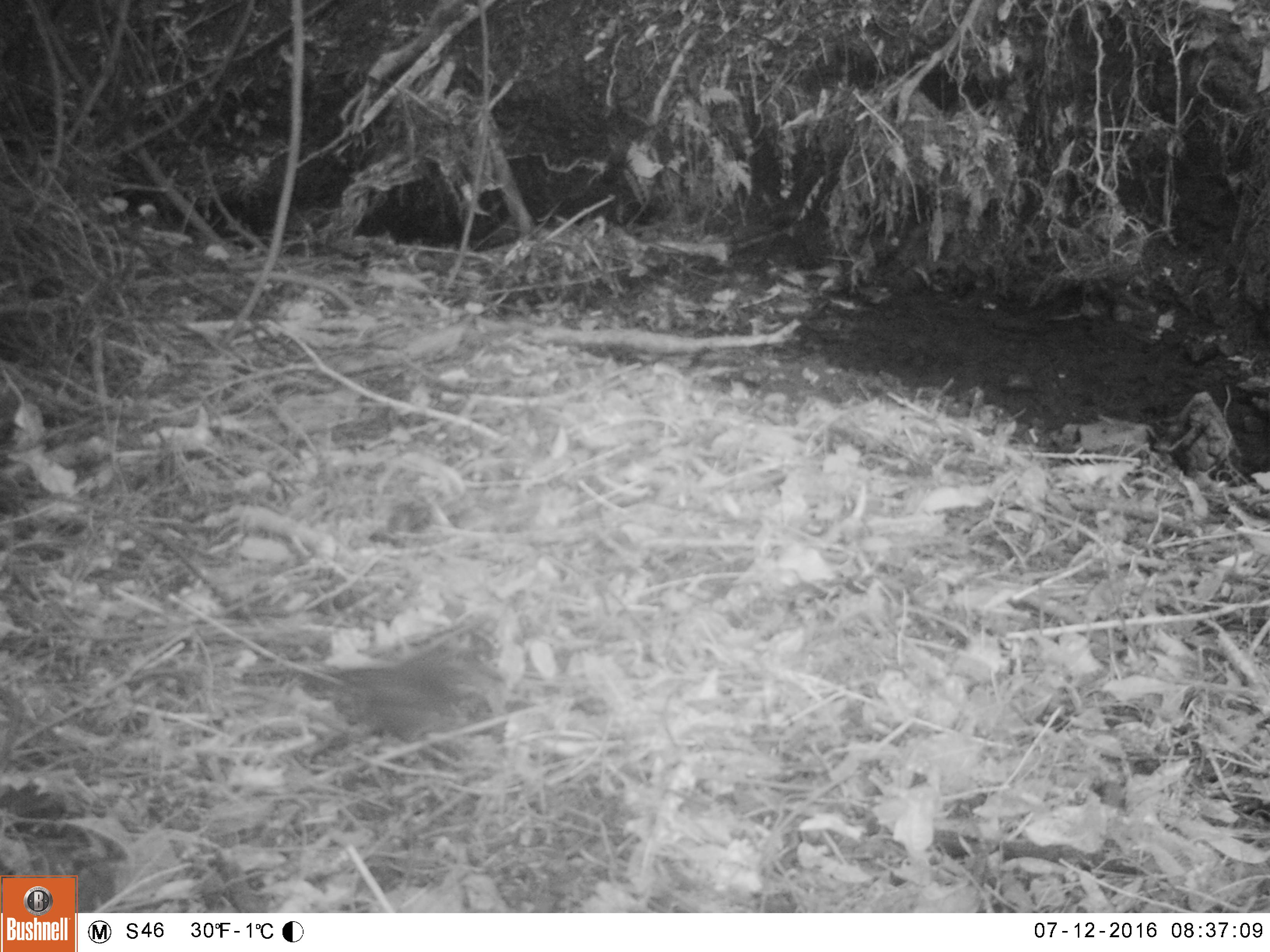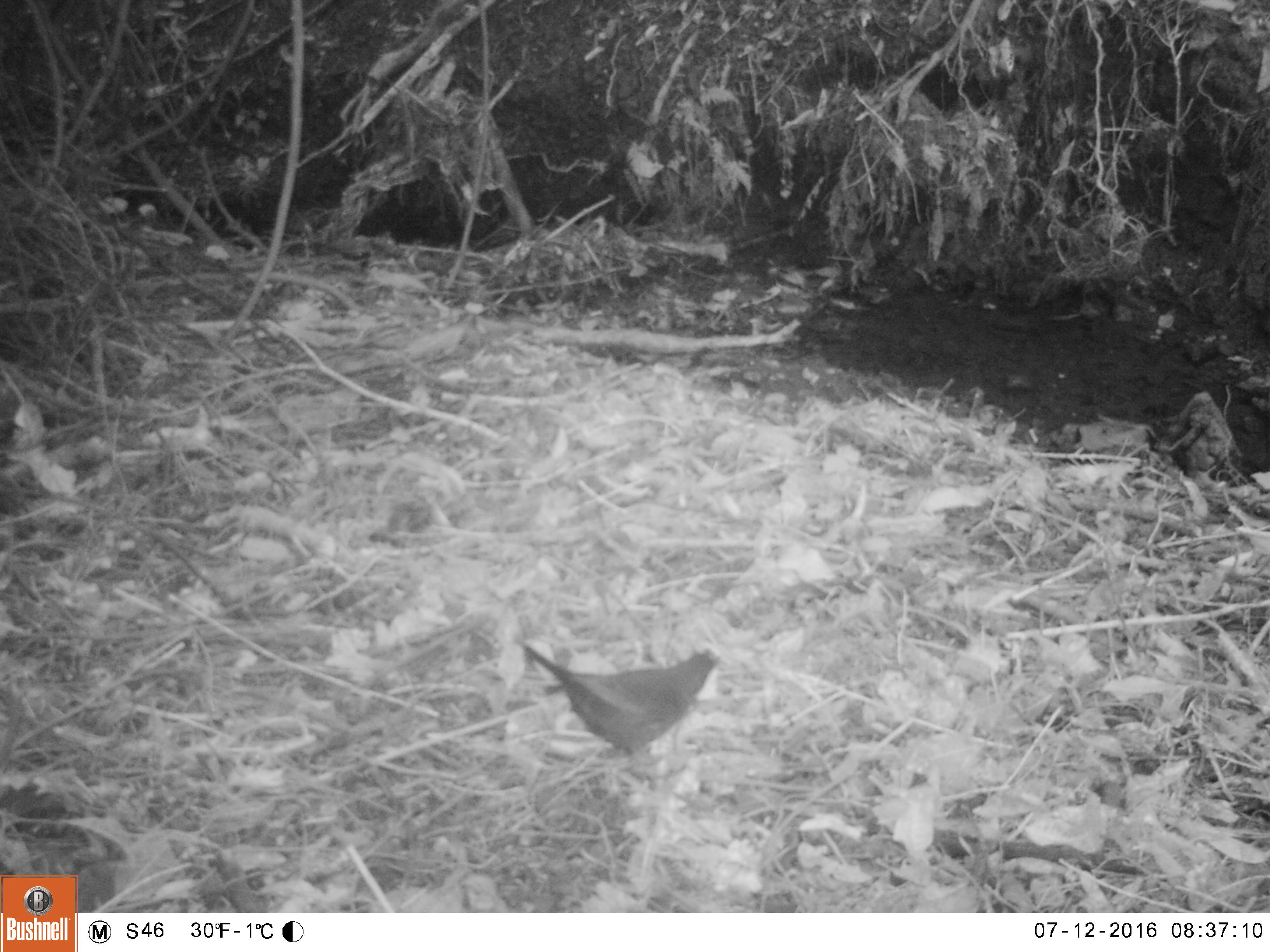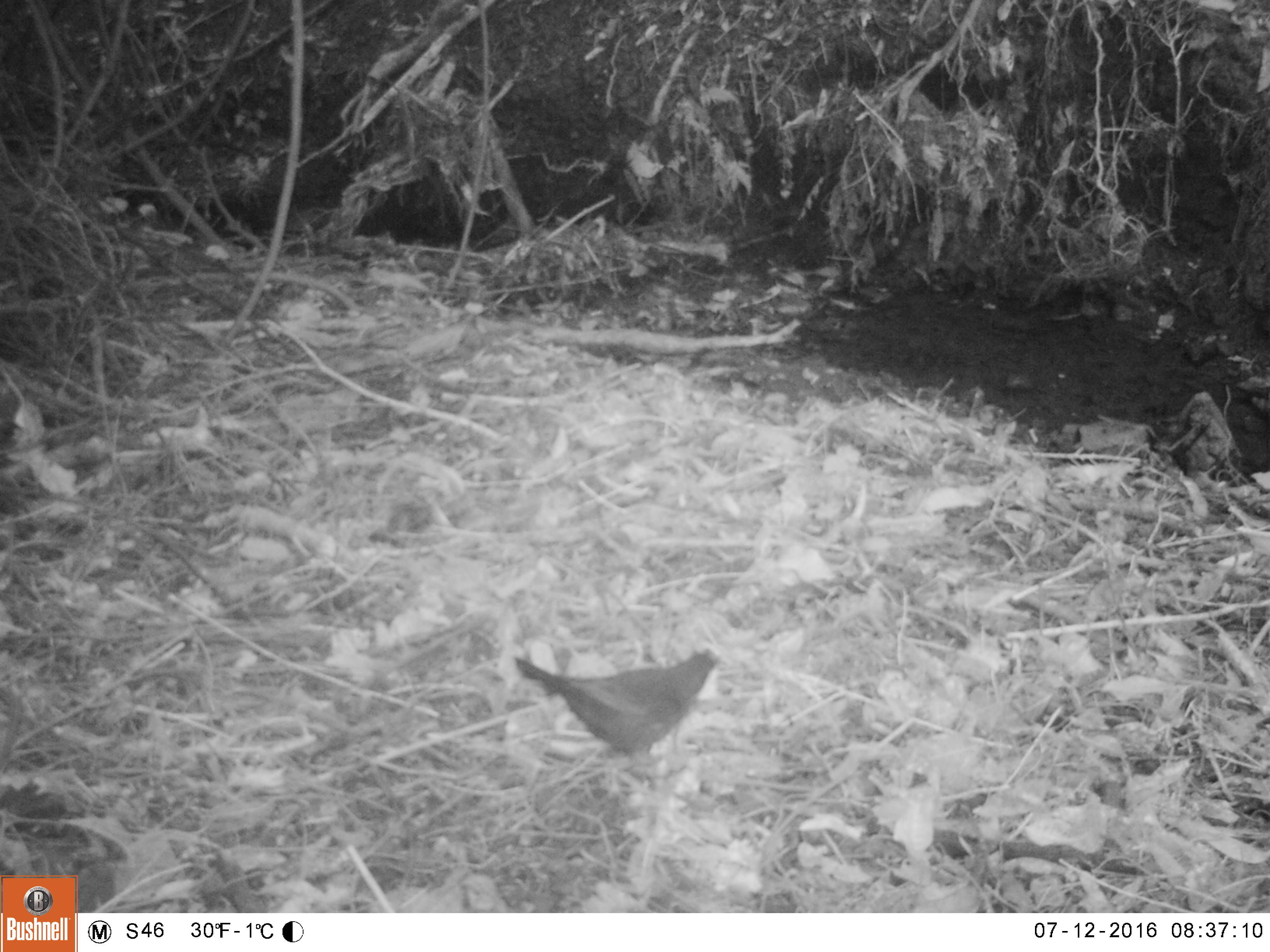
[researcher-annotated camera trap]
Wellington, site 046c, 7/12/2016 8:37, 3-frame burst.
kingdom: Animalia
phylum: Chordata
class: Aves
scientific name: Aves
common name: bird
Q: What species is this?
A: Bird (Aves).